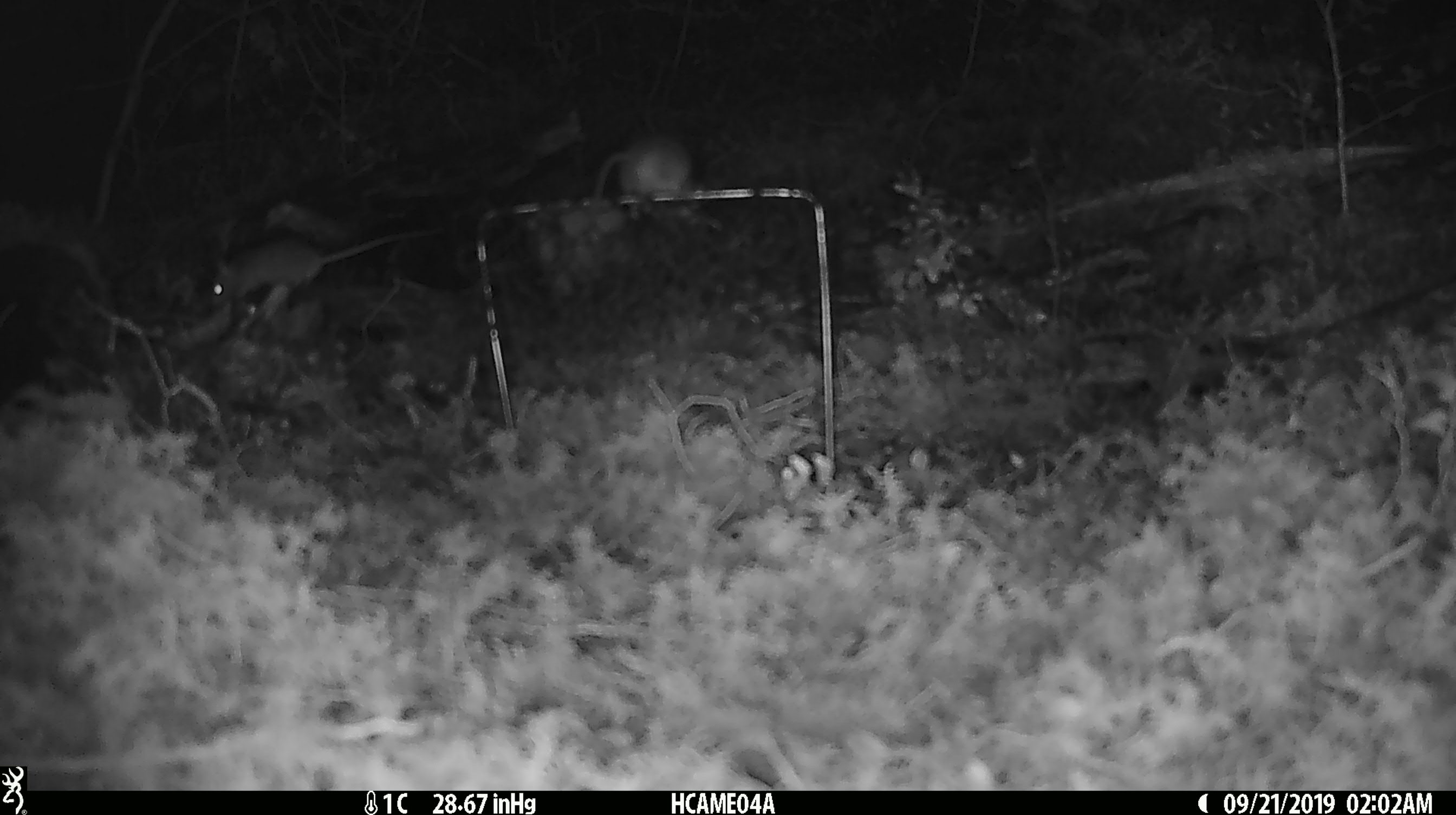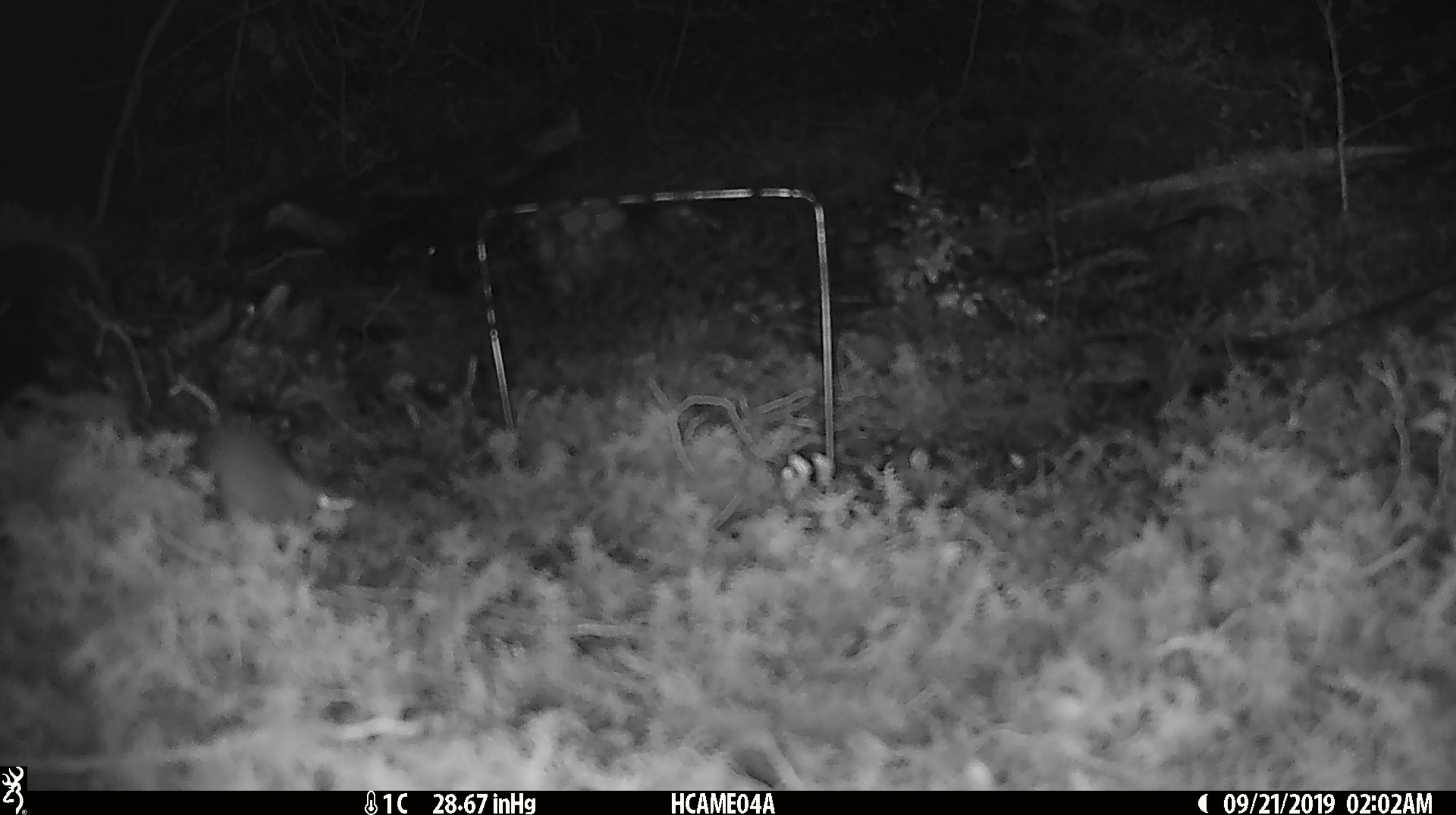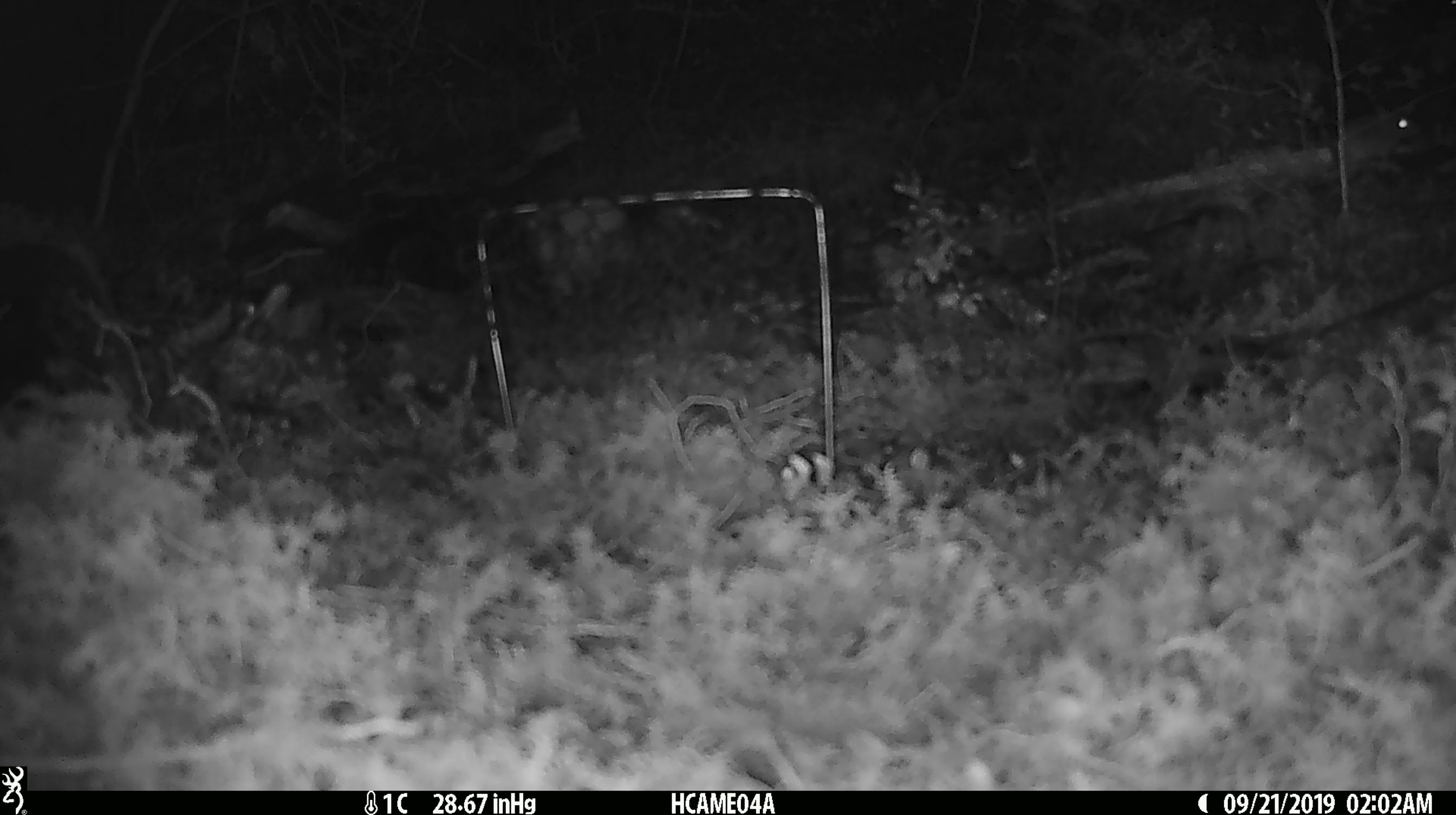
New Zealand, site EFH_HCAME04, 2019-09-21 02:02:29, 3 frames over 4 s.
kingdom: Animalia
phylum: Chordata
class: Mammalia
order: Rodentia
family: Muridae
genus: Mus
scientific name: Mus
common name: mouse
Mouse (Mus).